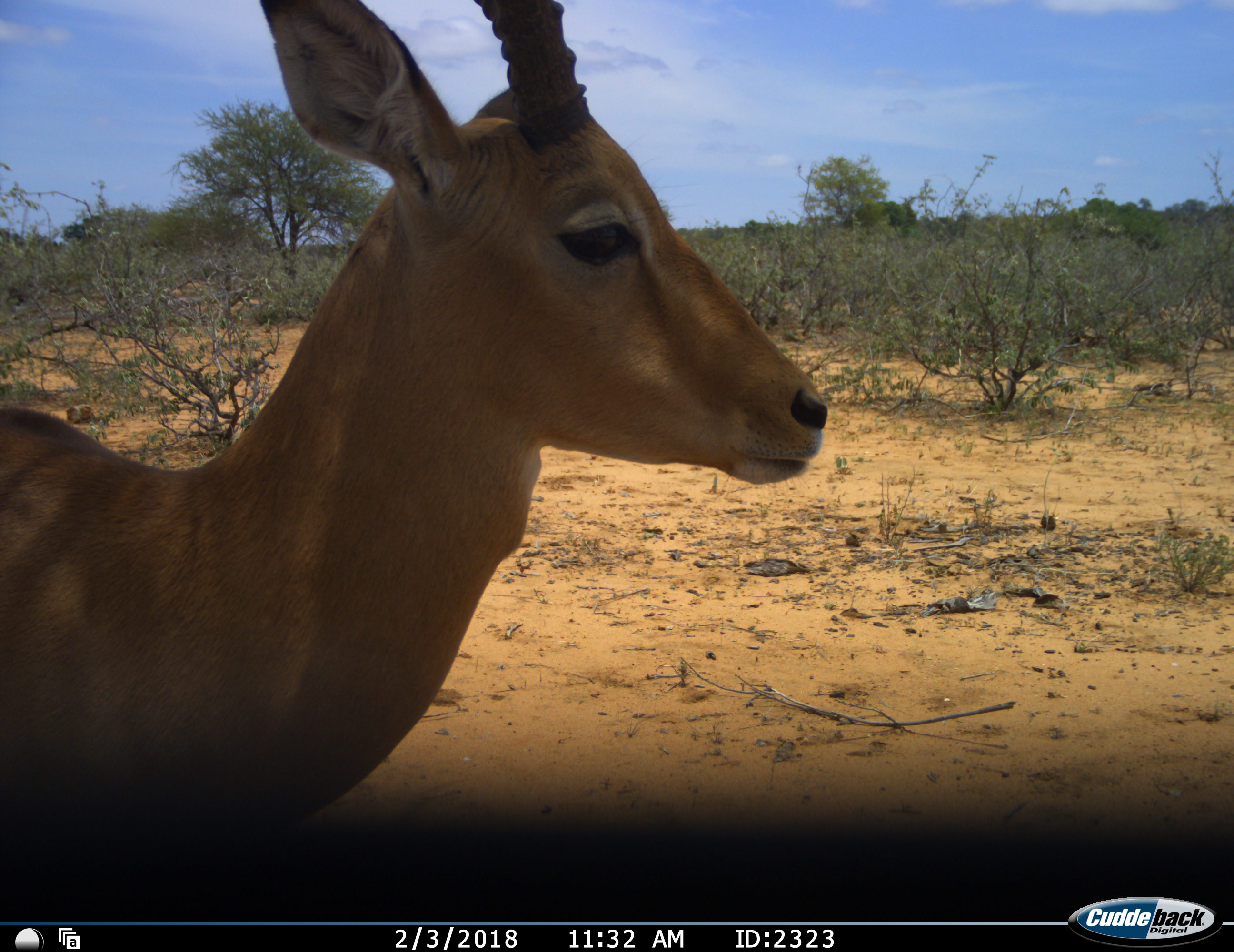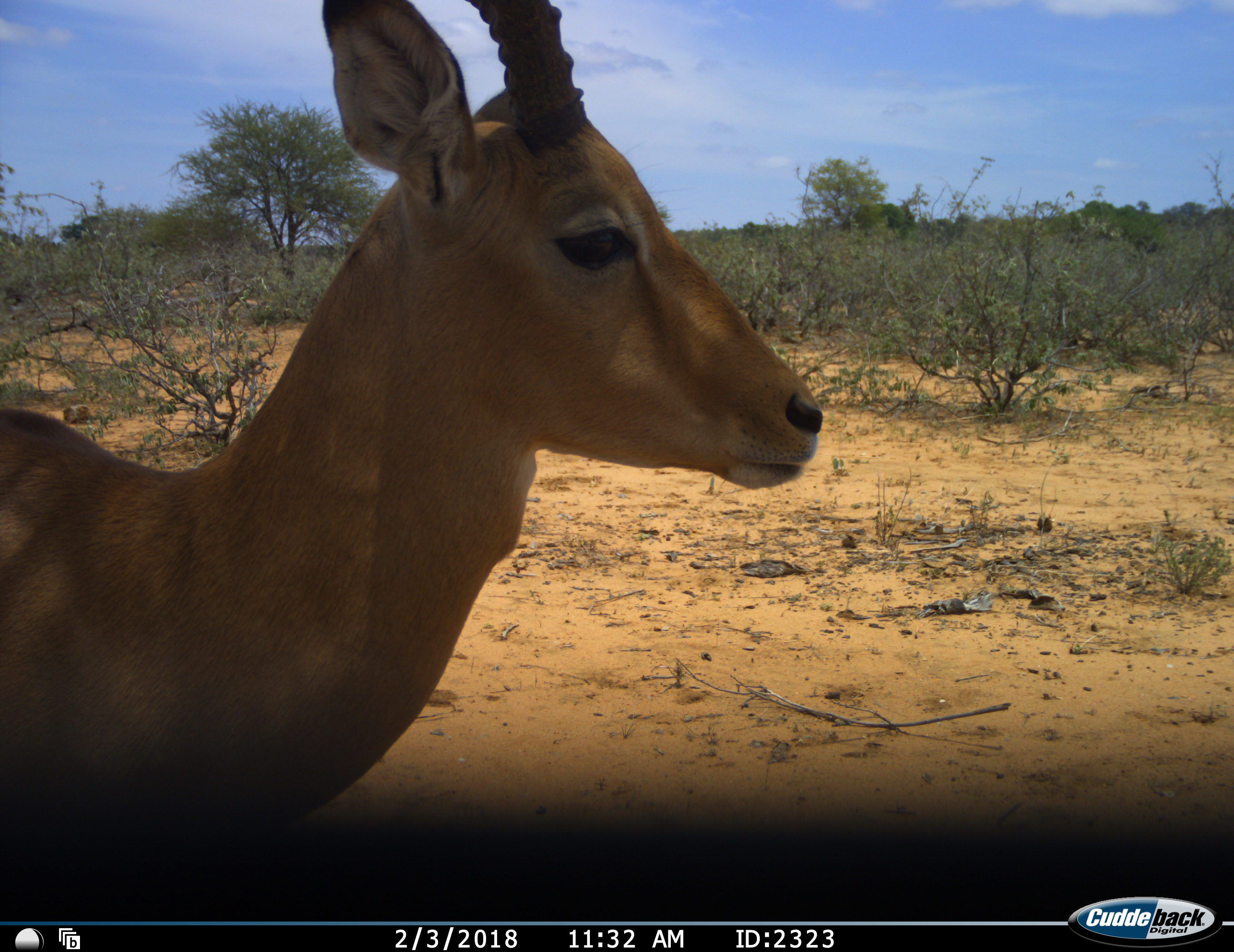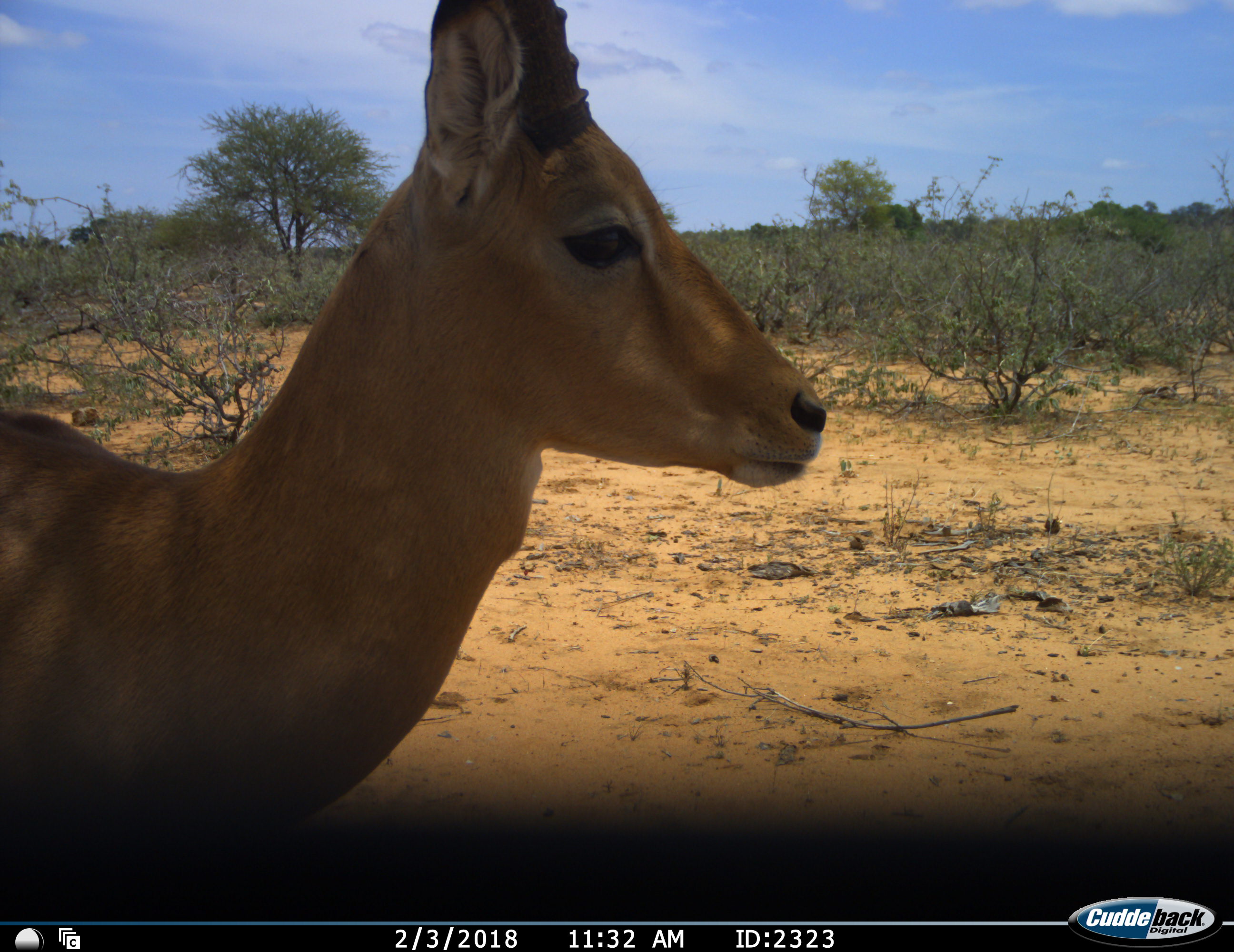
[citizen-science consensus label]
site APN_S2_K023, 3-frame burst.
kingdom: Animalia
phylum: Chordata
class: Mammalia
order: Artiodactyla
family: Bovidae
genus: Aepyceros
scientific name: Aepyceros melampus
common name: impala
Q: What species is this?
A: Impala (Aepyceros melampus).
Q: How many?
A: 1.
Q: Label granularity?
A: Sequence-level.